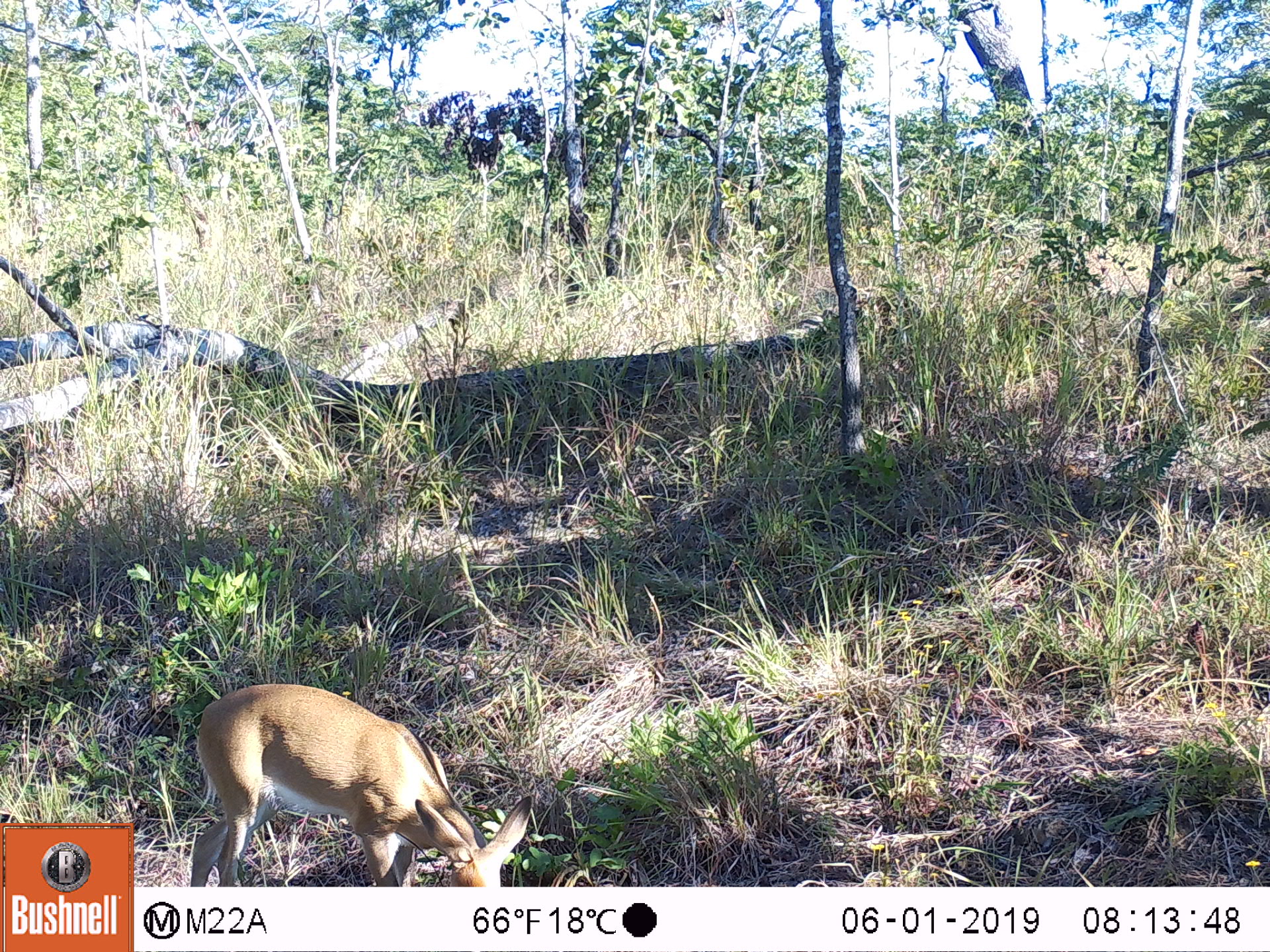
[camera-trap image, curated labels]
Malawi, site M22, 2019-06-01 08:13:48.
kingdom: Animalia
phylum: Chordata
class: Mammalia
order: Artiodactyla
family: Bovidae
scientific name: Antilopinae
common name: small antelope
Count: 1.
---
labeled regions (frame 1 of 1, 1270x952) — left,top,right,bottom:
small antelope: 196,680,541,885